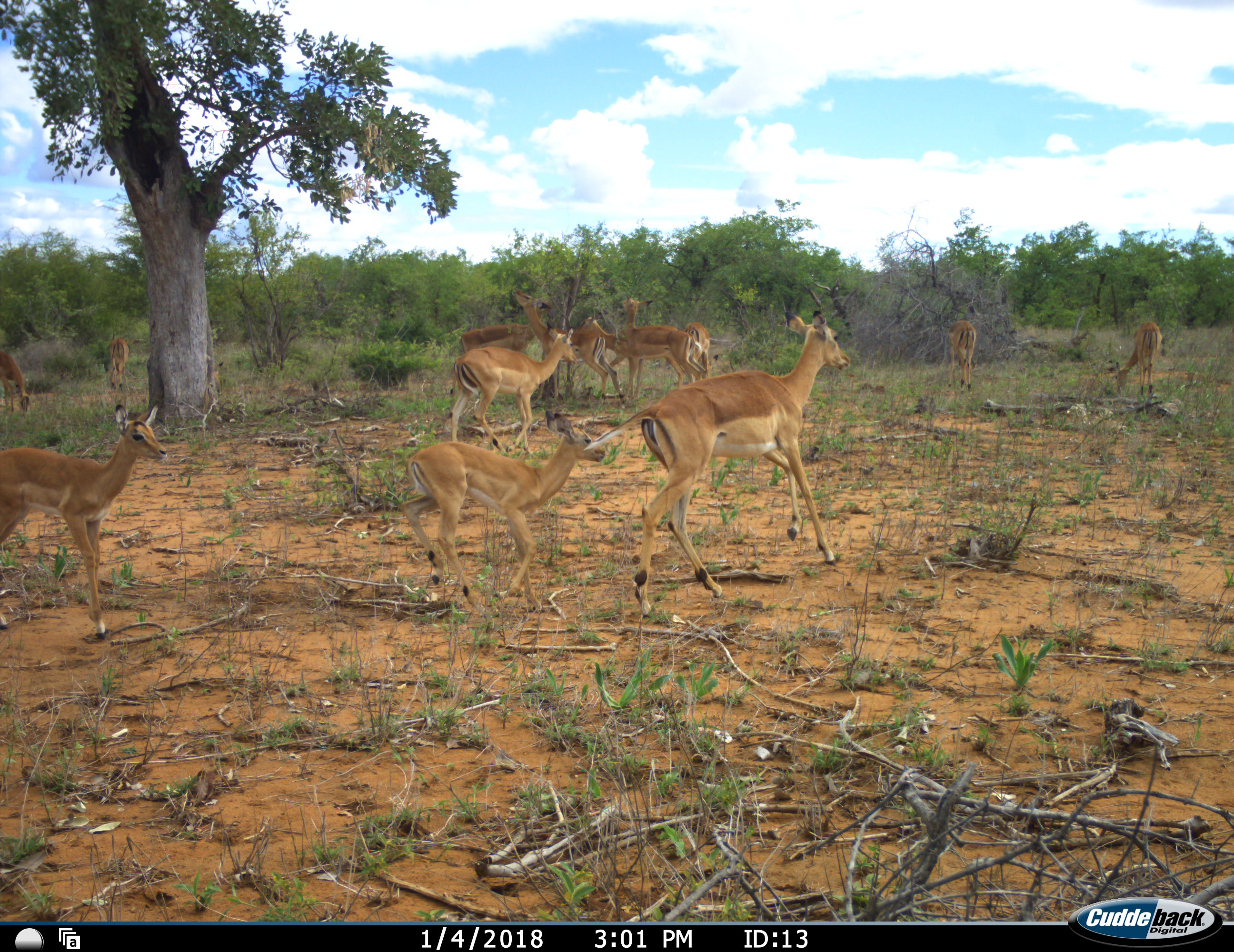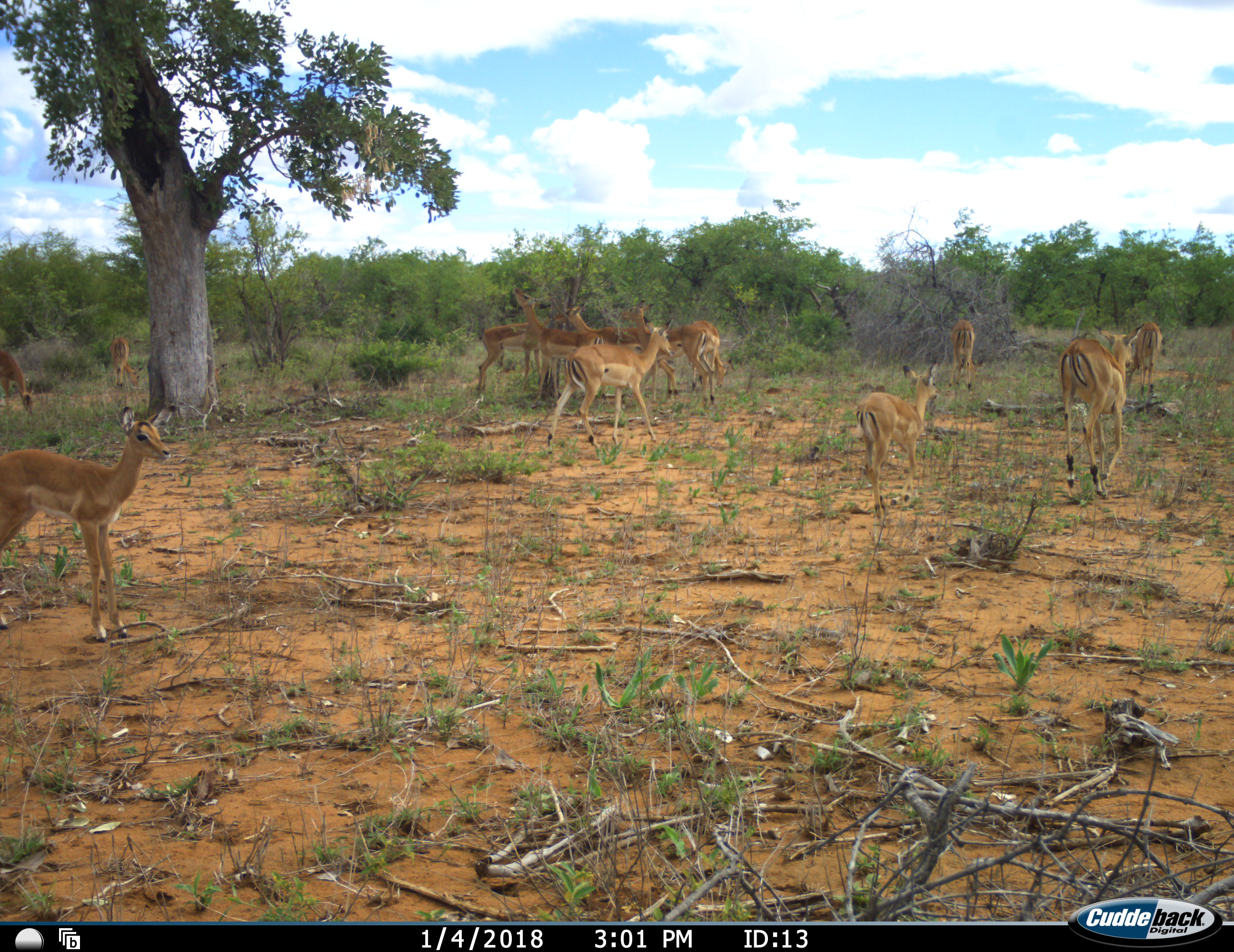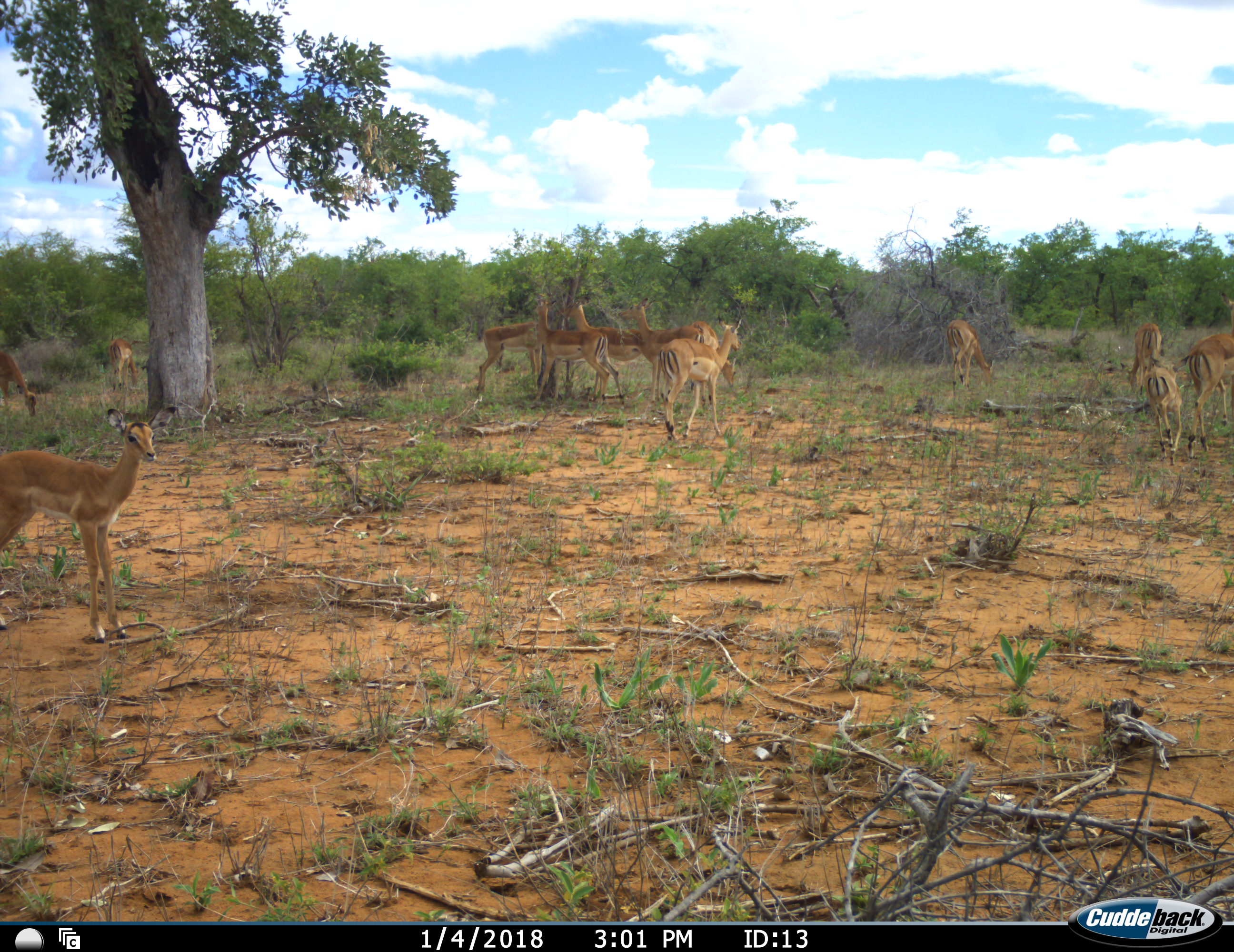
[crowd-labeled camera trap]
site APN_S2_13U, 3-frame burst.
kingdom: Animalia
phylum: Chordata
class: Mammalia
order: Artiodactyla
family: Bovidae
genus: Aepyceros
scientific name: Aepyceros melampus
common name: impala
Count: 11-50.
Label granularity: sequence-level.